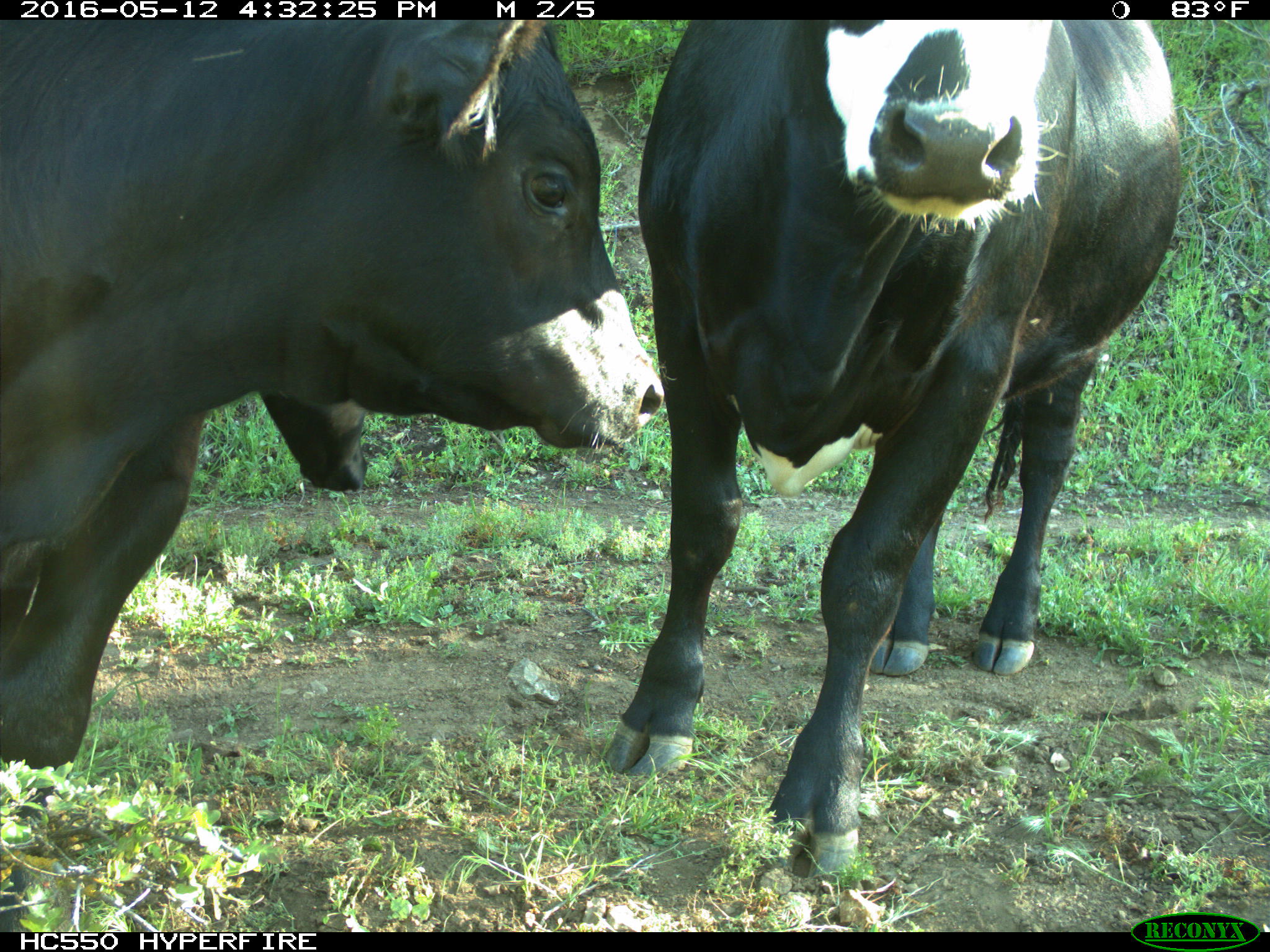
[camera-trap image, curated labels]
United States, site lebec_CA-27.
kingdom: Animalia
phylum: Chordata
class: Mammalia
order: Artiodactyla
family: Bovidae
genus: Bos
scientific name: Bos taurus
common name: domestic cow